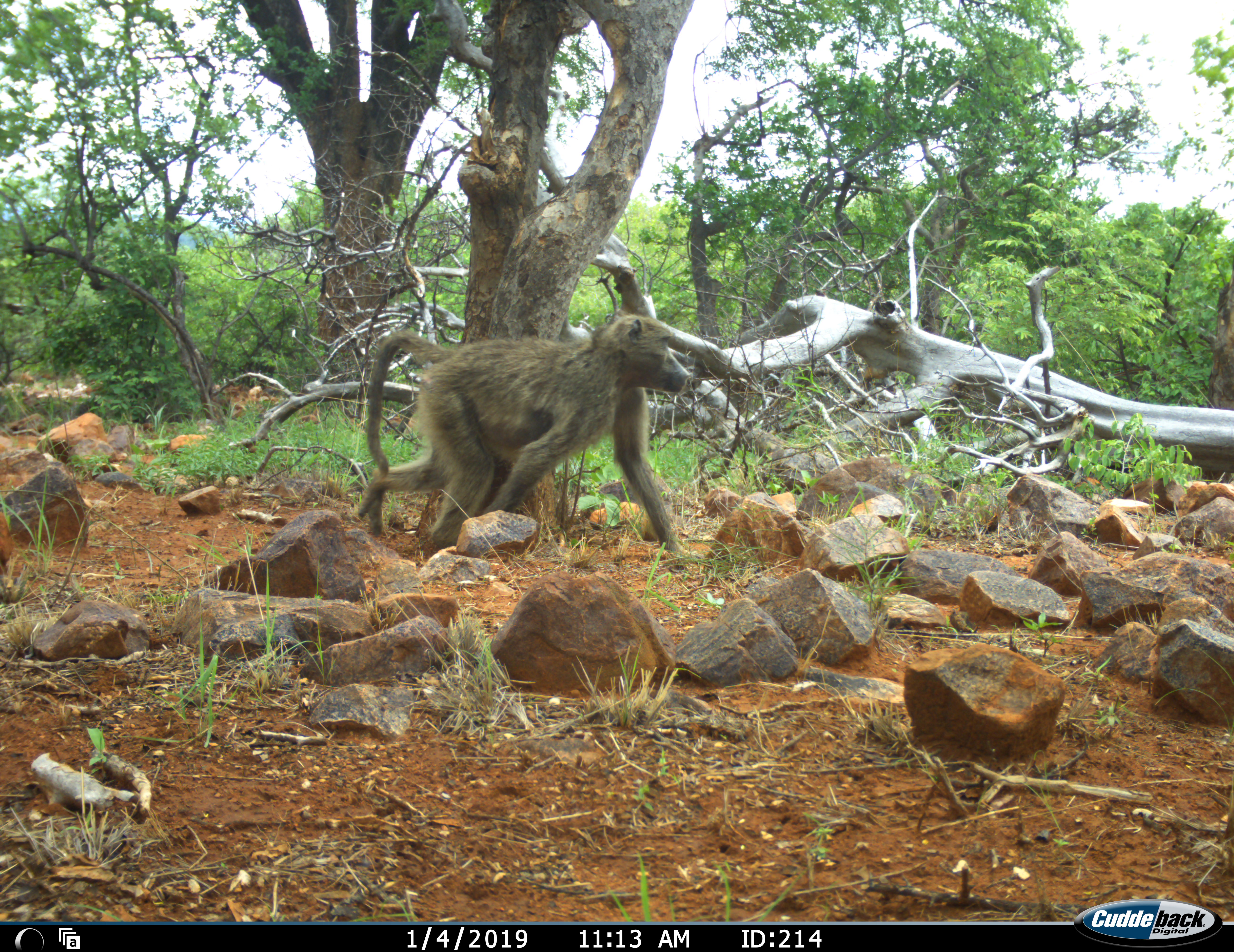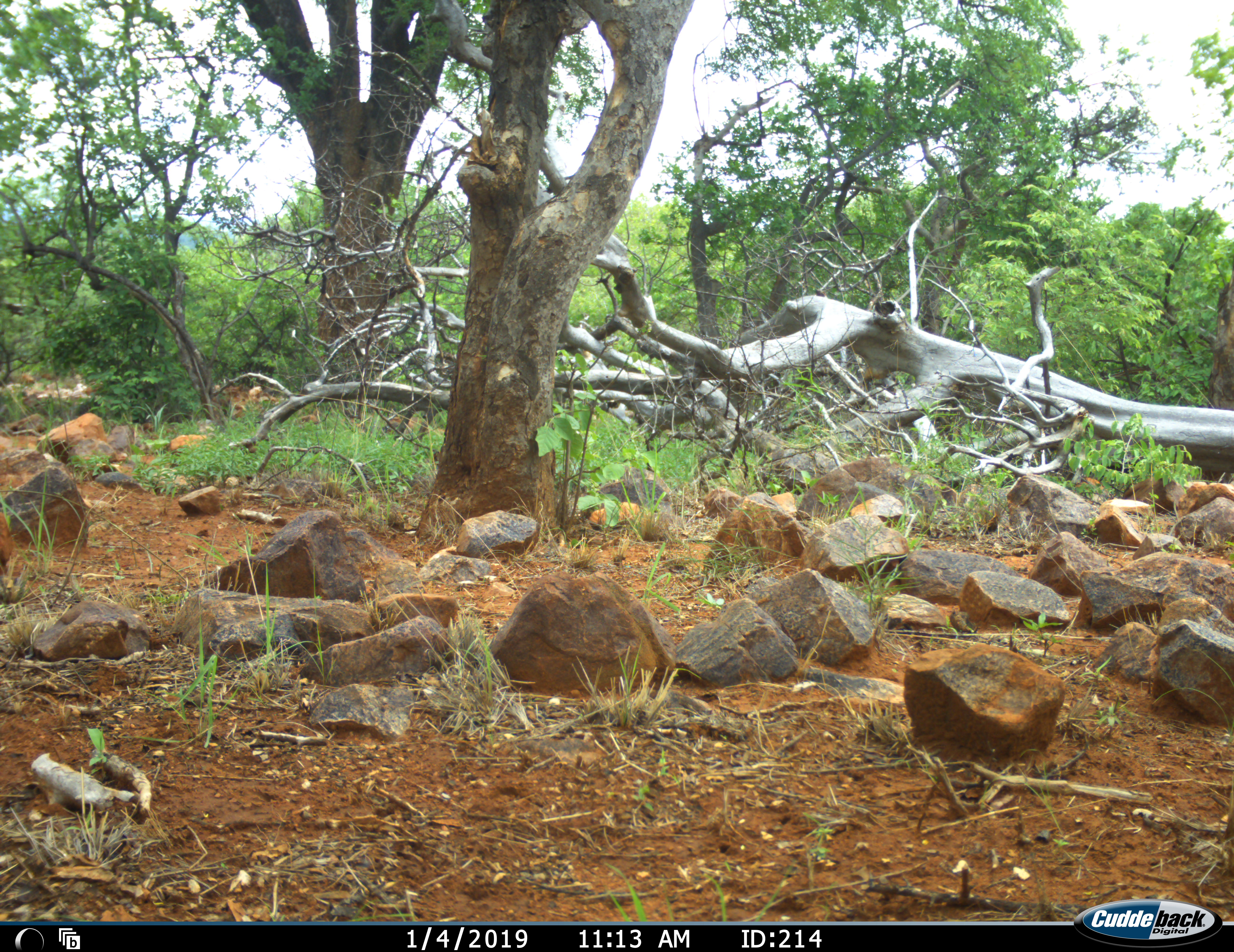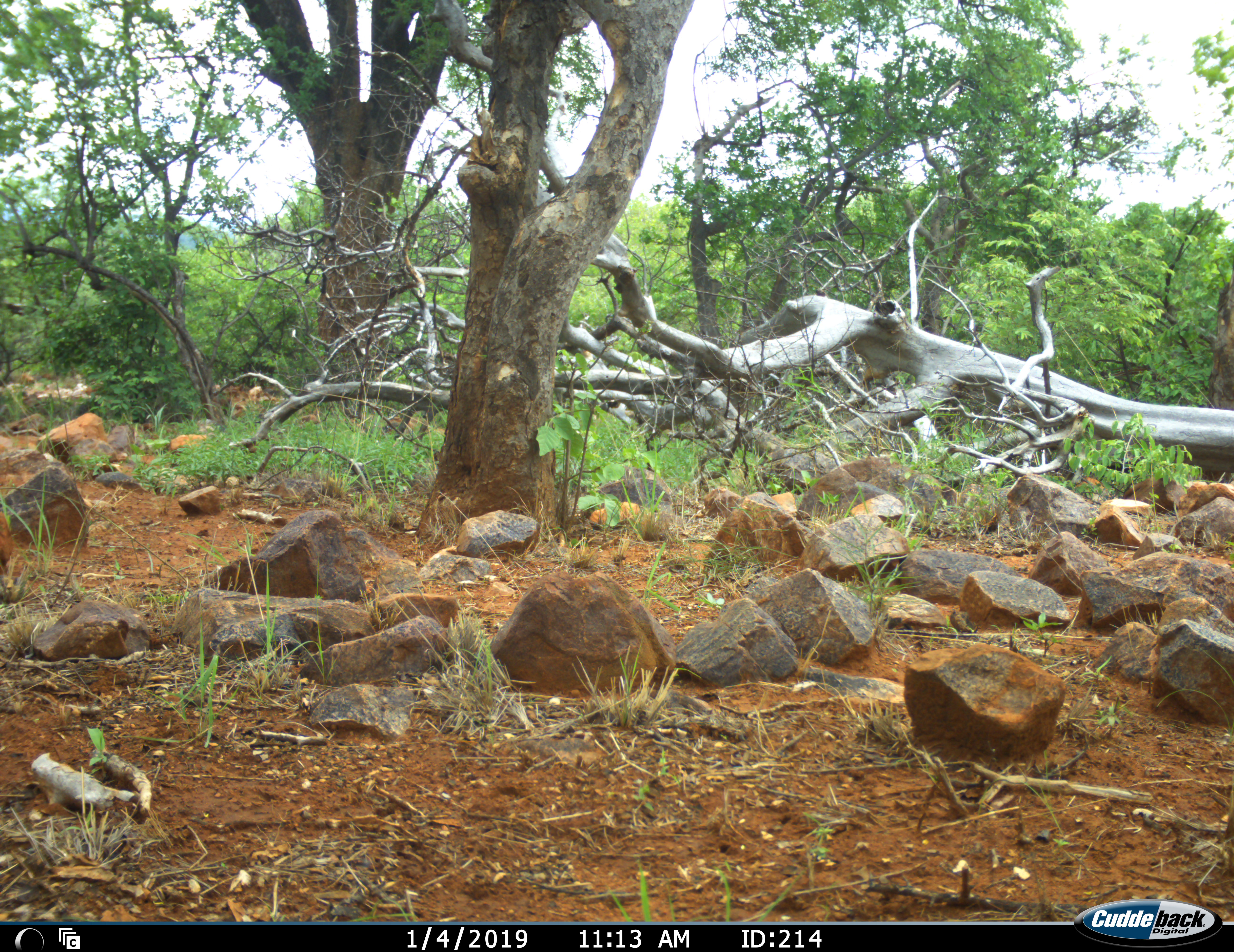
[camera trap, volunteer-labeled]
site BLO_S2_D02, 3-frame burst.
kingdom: Animalia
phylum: Chordata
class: Mammalia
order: Primates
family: Cercopithecidae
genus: Papio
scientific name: Papio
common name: baboon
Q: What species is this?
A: Baboon (Papio).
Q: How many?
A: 1.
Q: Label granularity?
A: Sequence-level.